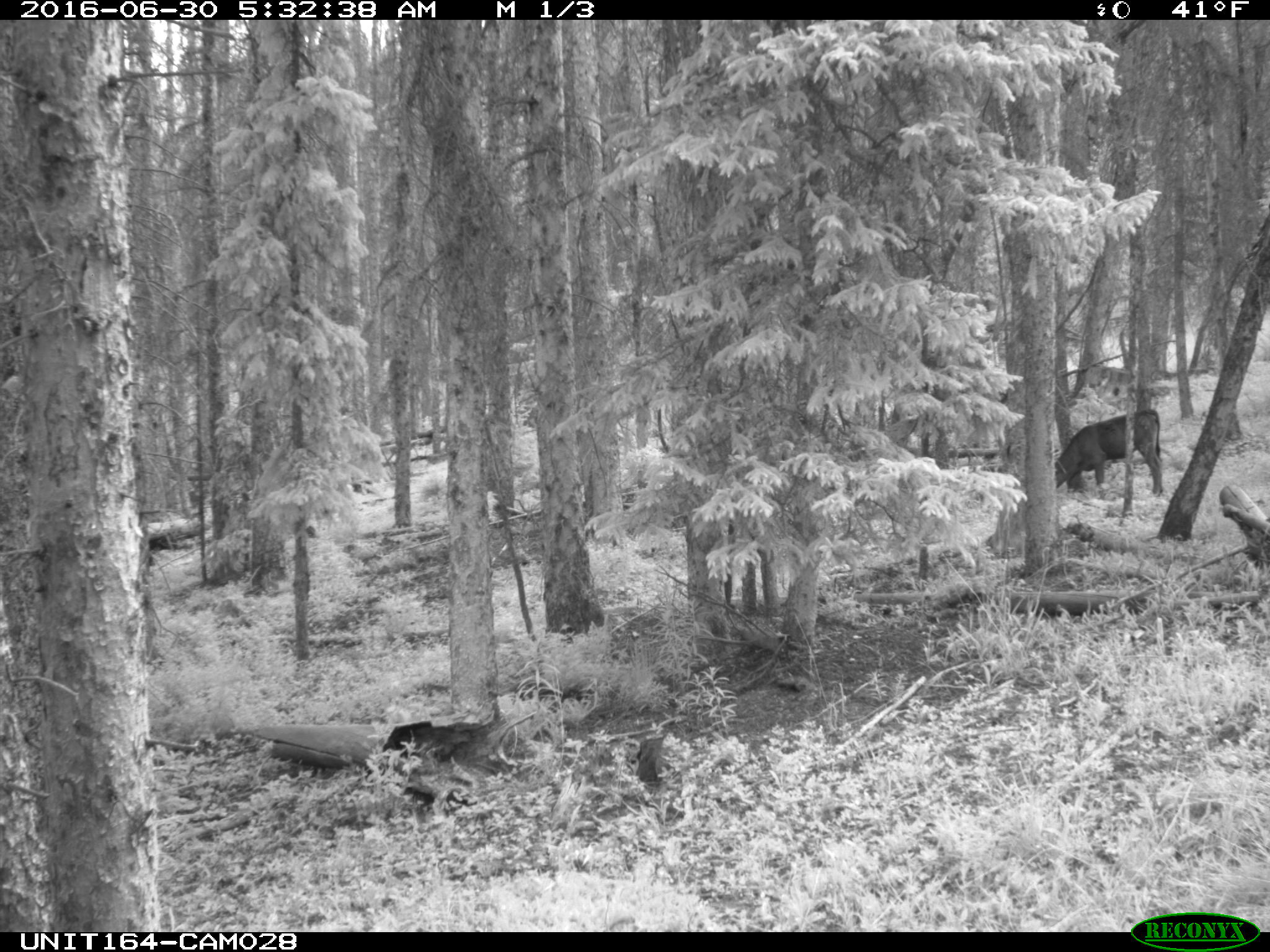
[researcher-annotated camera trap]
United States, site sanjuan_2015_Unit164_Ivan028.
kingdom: Animalia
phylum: Chordata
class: Mammalia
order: Artiodactyla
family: Bovidae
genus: Bos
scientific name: Bos taurus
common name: domestic cow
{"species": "Bos taurus (domestic cow)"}